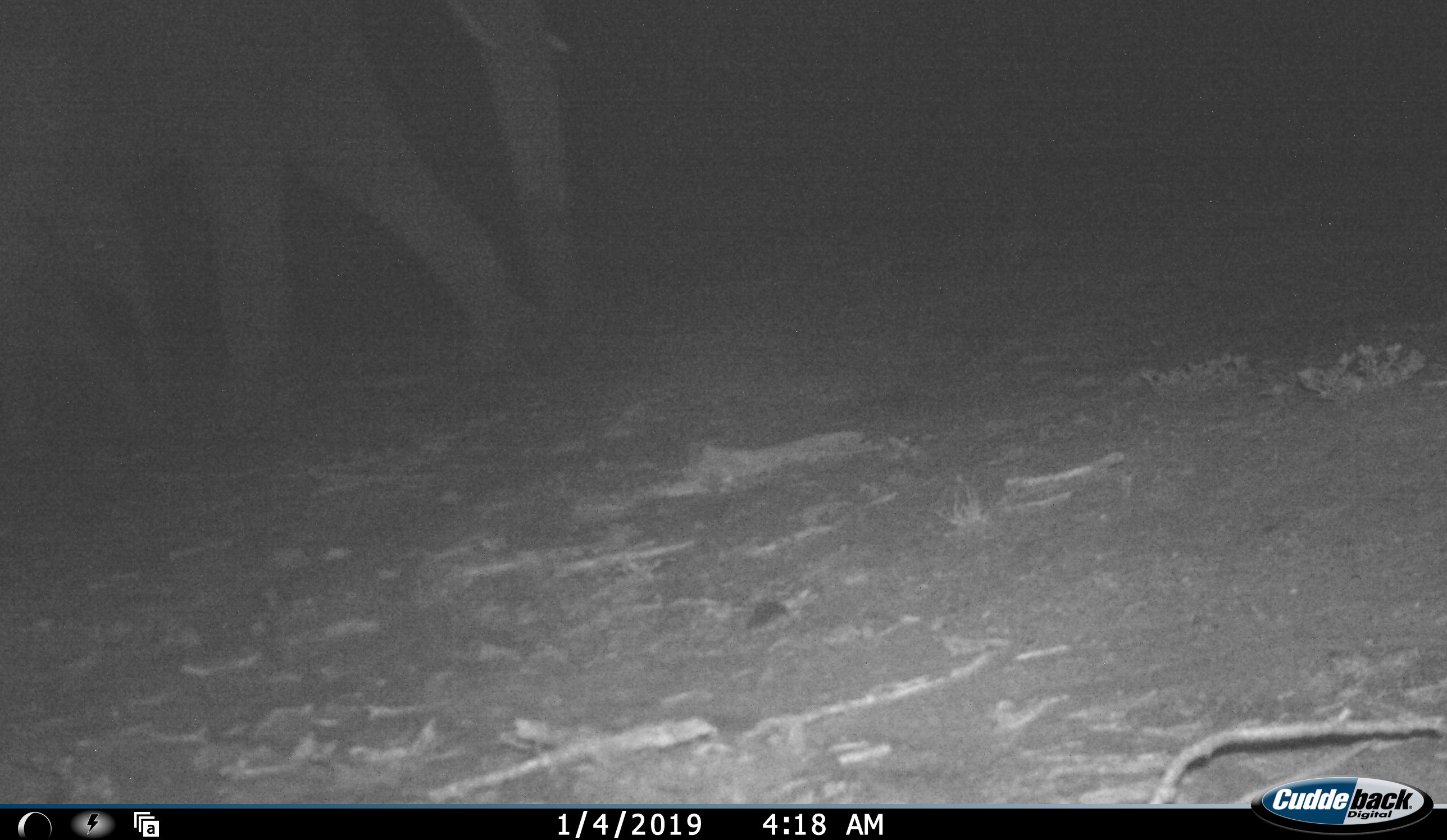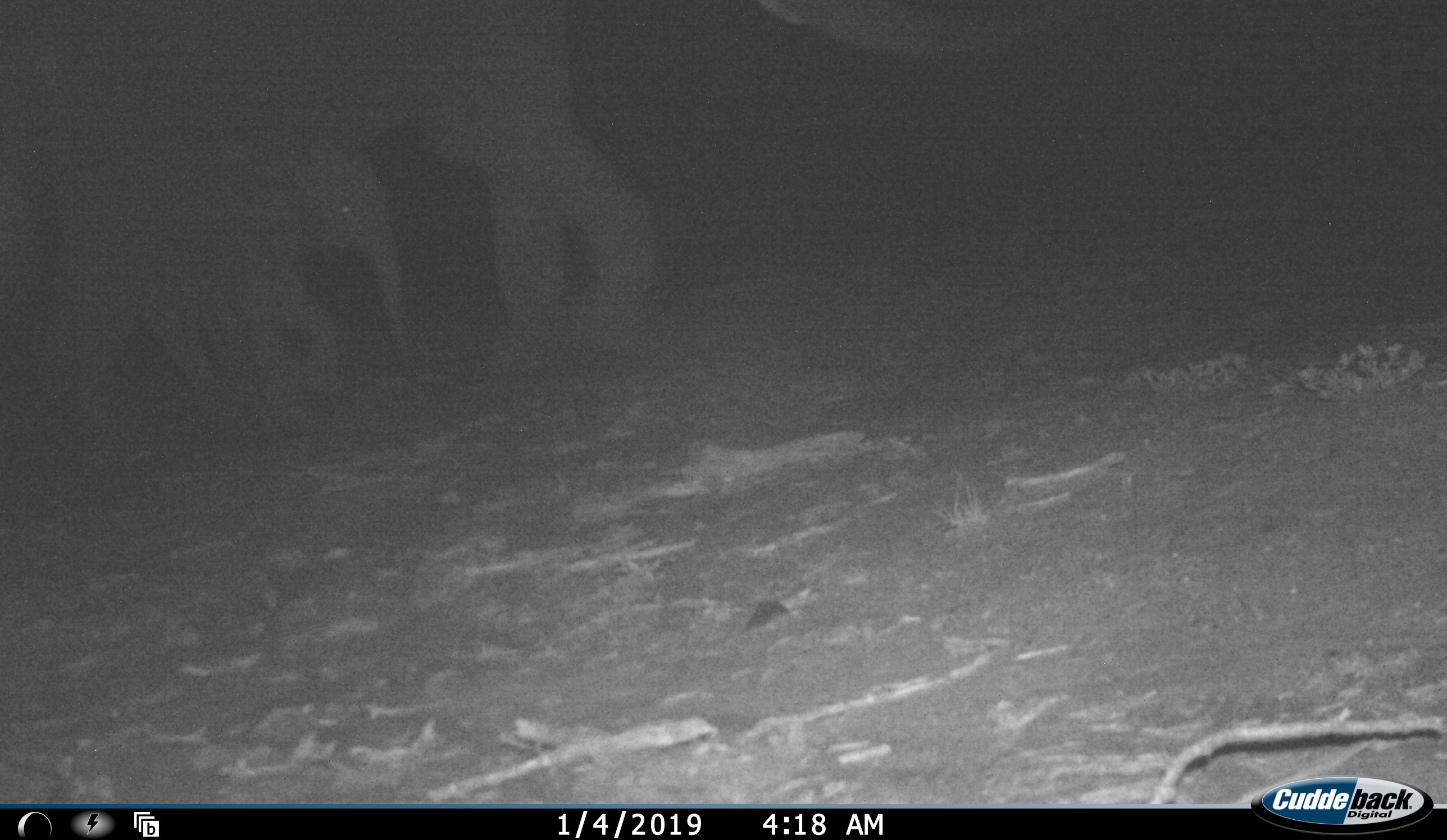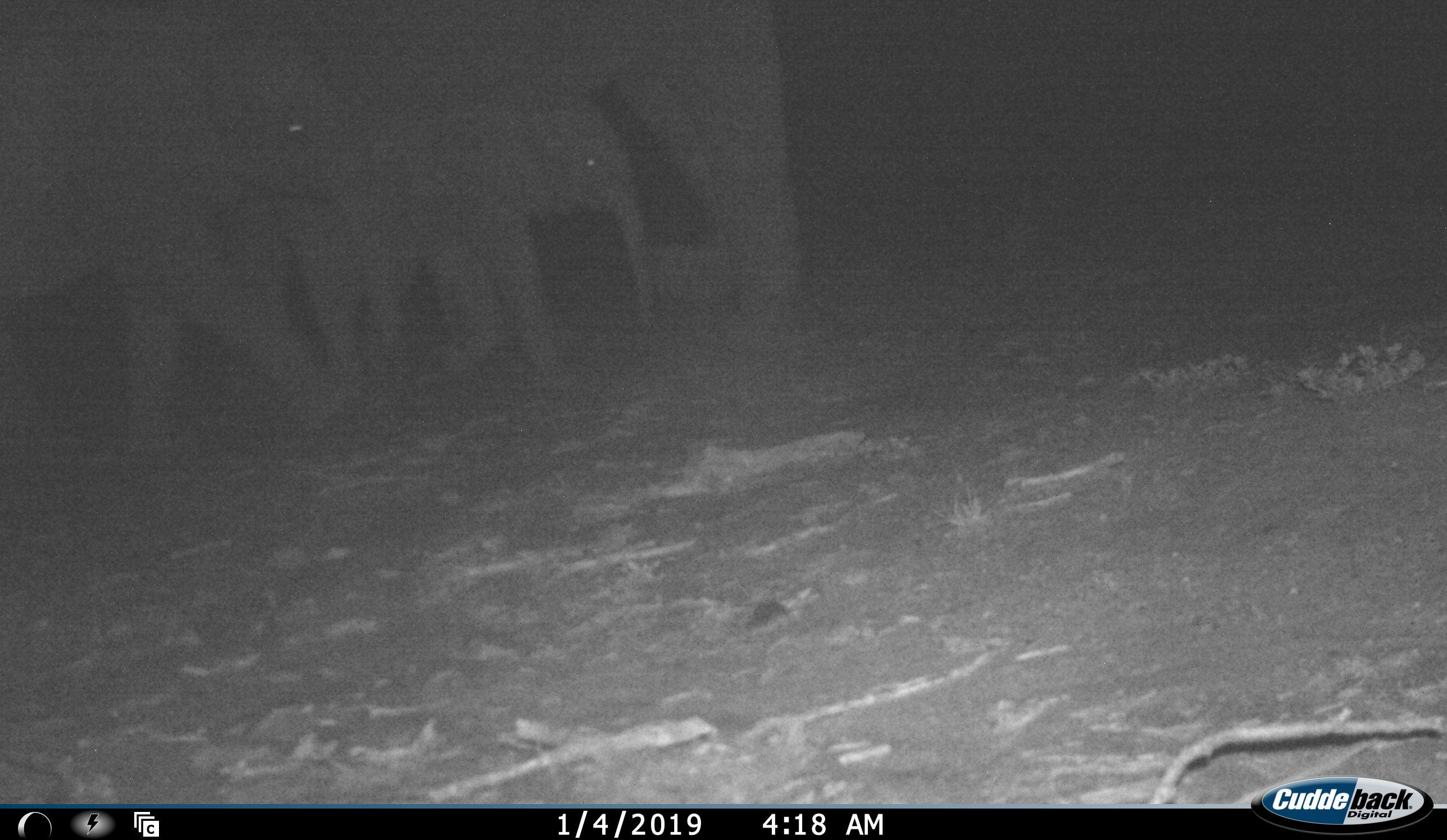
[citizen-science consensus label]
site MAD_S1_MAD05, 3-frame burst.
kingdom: Animalia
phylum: Chordata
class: Mammalia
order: Proboscidea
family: Elephantidae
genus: Loxodonta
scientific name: Loxodonta africana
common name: african bush elephant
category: elephant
Elephant (african bush elephant) (Loxodonta africana), count 3. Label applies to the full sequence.